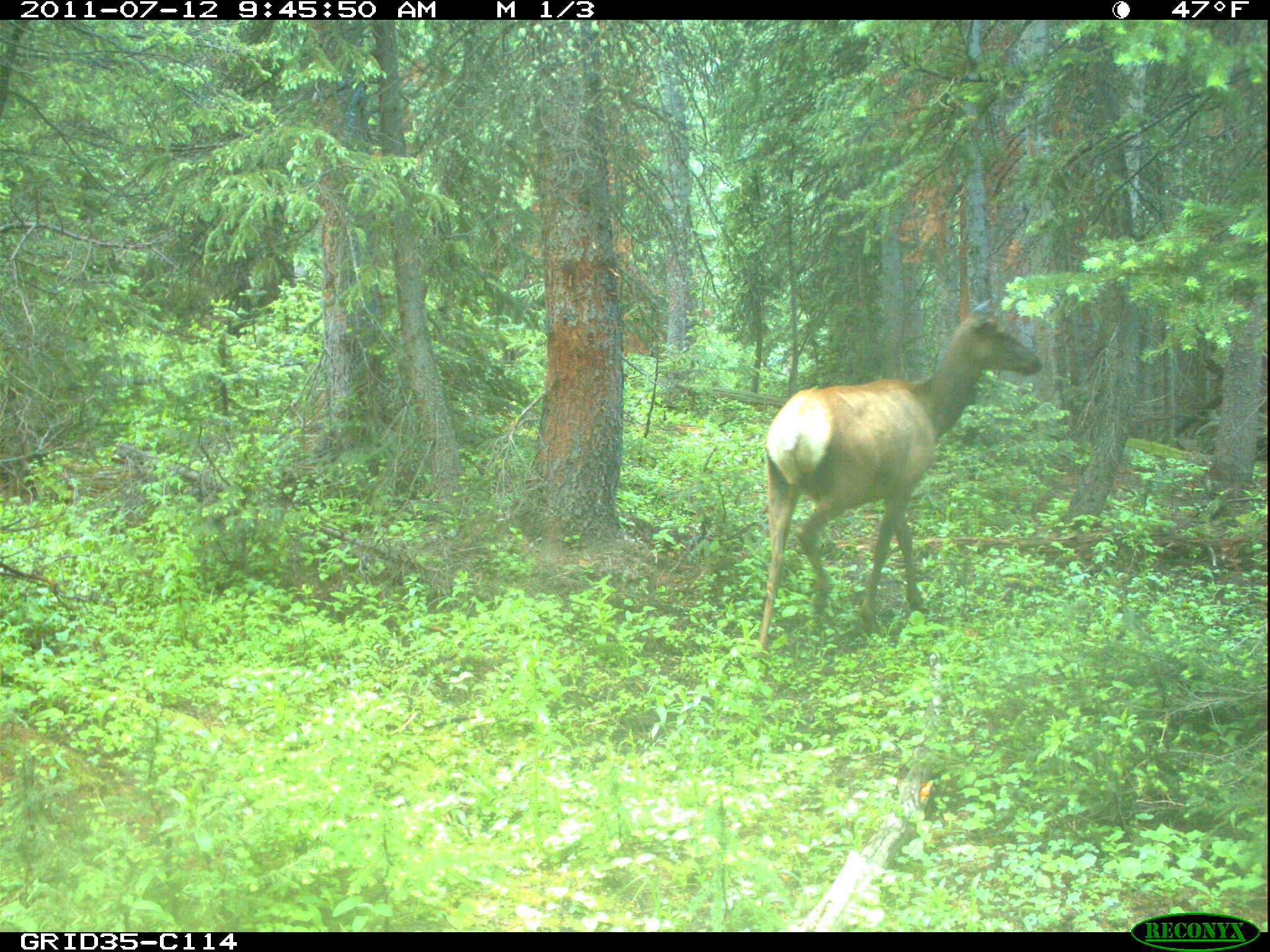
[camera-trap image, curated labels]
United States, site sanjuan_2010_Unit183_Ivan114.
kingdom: Animalia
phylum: Chordata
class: Mammalia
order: Artiodactyla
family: Cervidae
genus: Cervus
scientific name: Cervus elaphus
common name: red deer